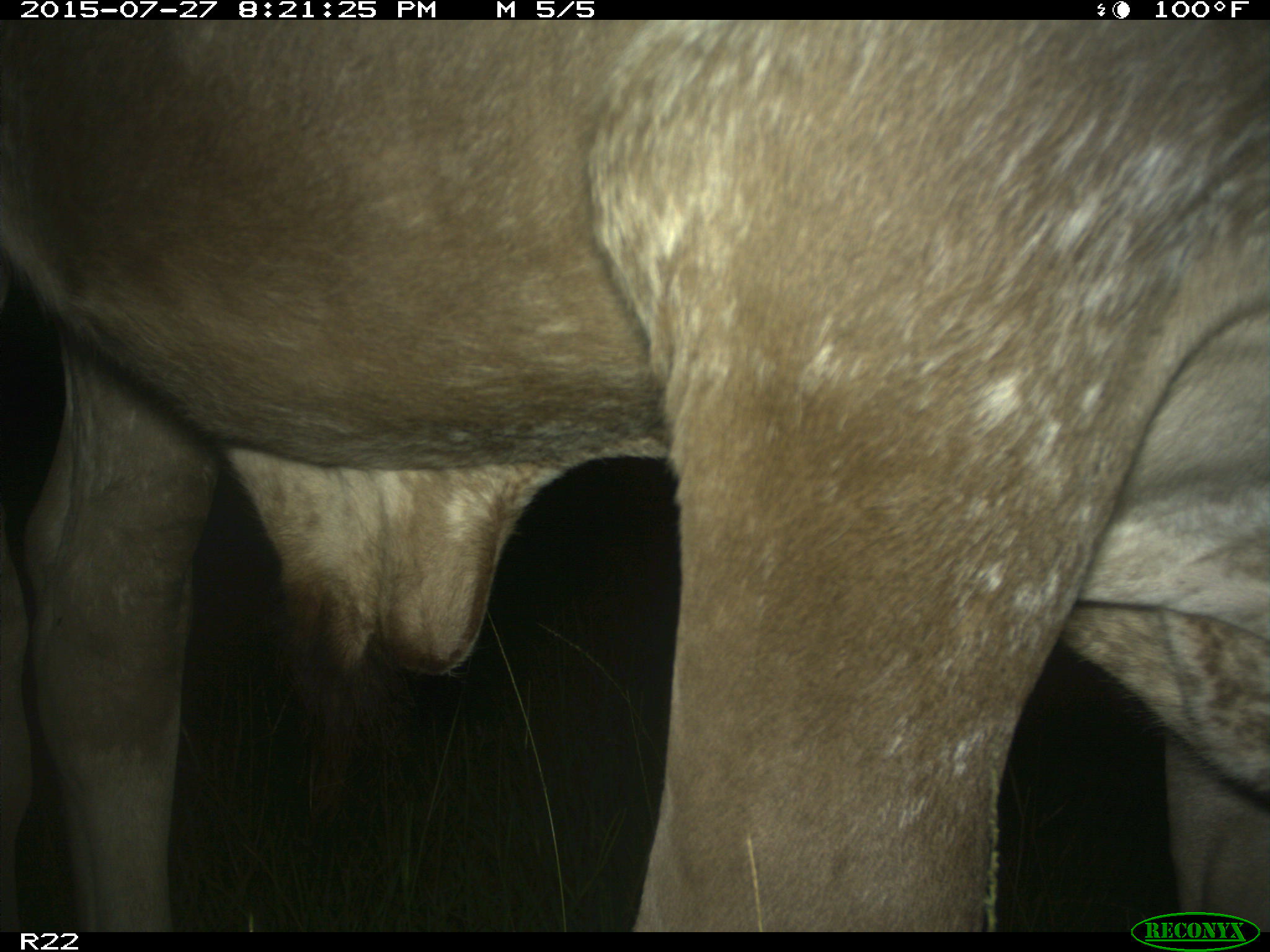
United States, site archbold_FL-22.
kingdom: Animalia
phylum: Chordata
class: Mammalia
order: Artiodactyla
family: Bovidae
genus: Bos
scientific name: Bos taurus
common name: domestic cow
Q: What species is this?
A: Bos taurus (domestic cow).